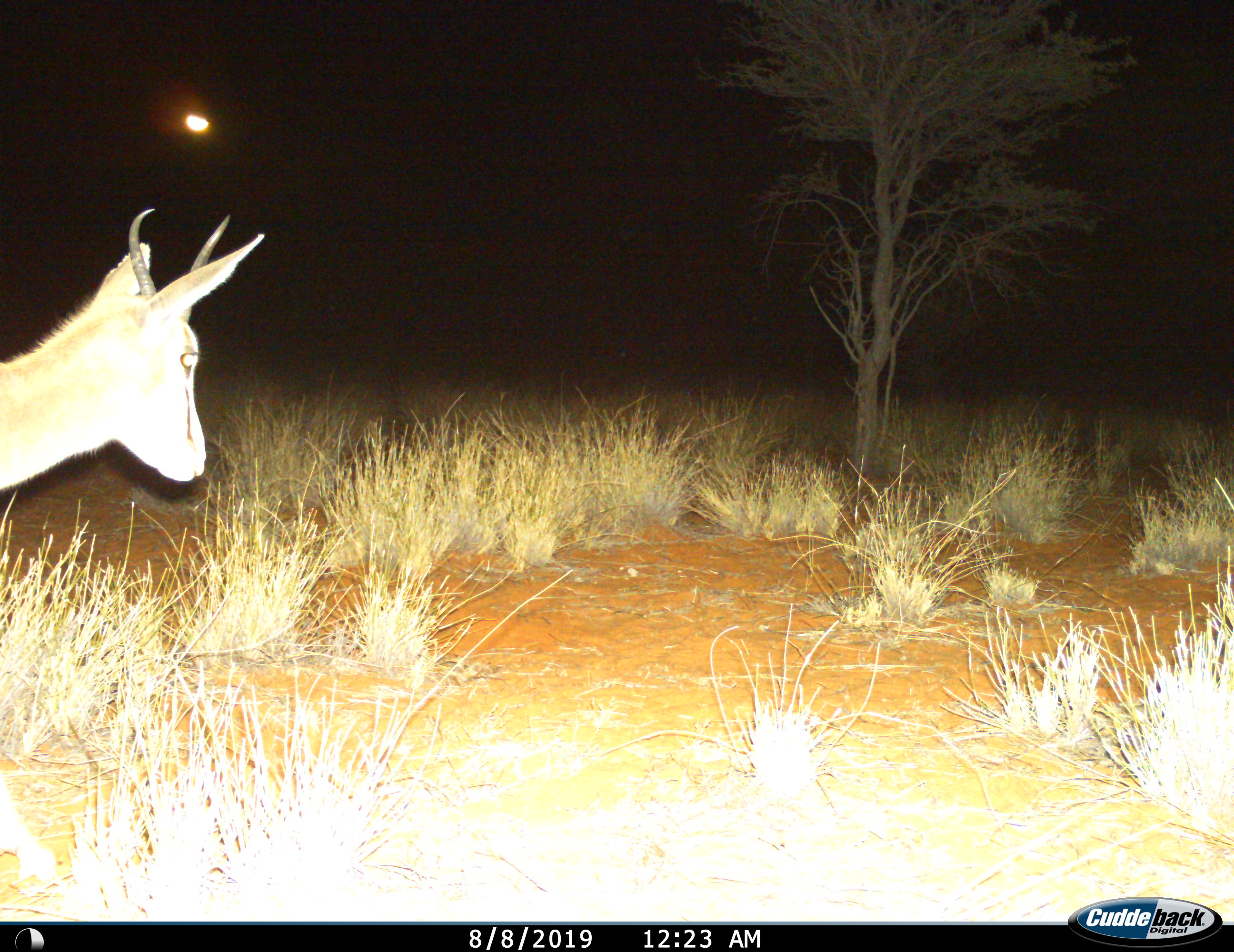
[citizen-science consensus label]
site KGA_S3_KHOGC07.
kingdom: Animalia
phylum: Chordata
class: Mammalia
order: Artiodactyla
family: Bovidae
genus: Antidorcas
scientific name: Antidorcas marsupialis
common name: springbok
Springbok (Antidorcas marsupialis), count 1. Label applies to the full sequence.